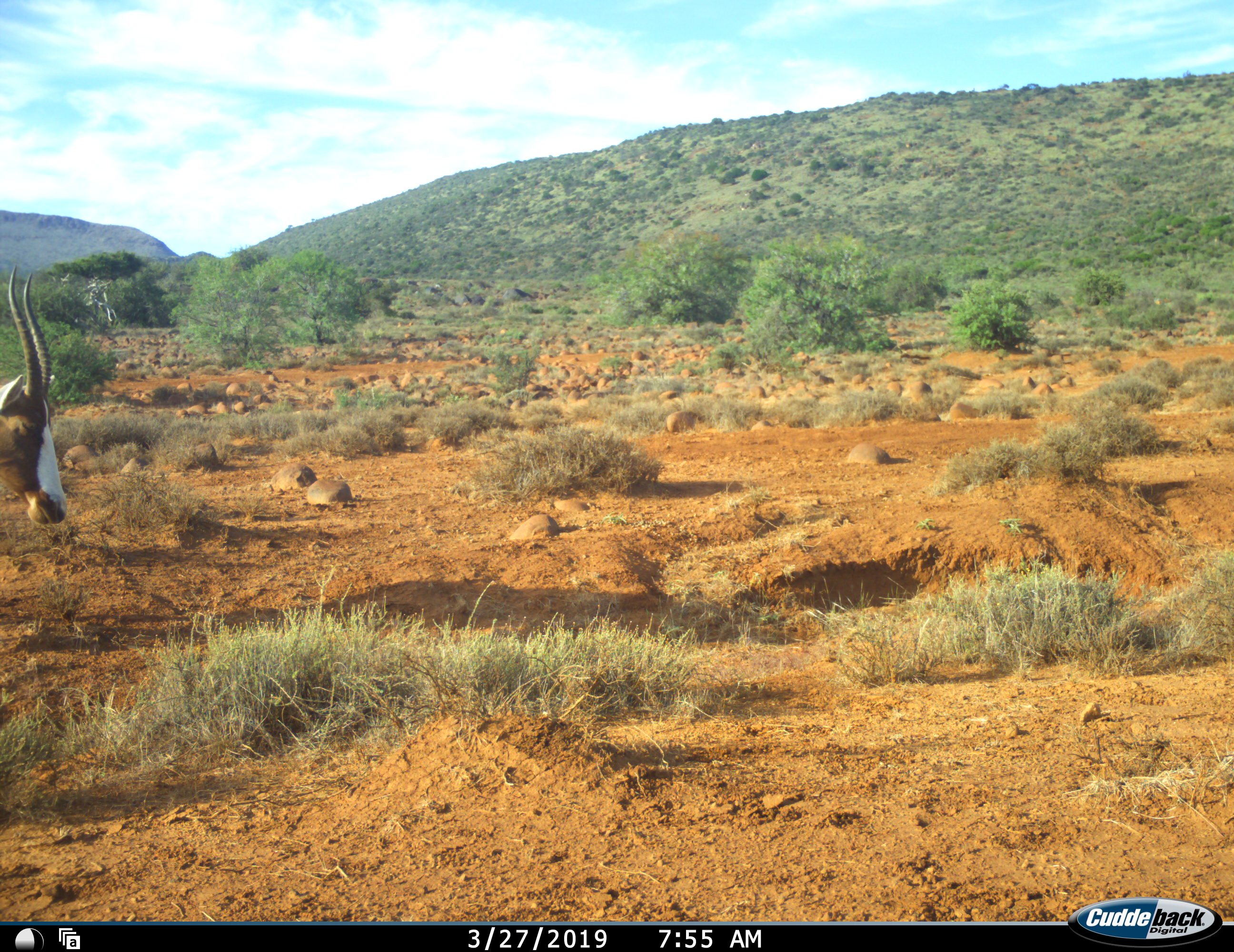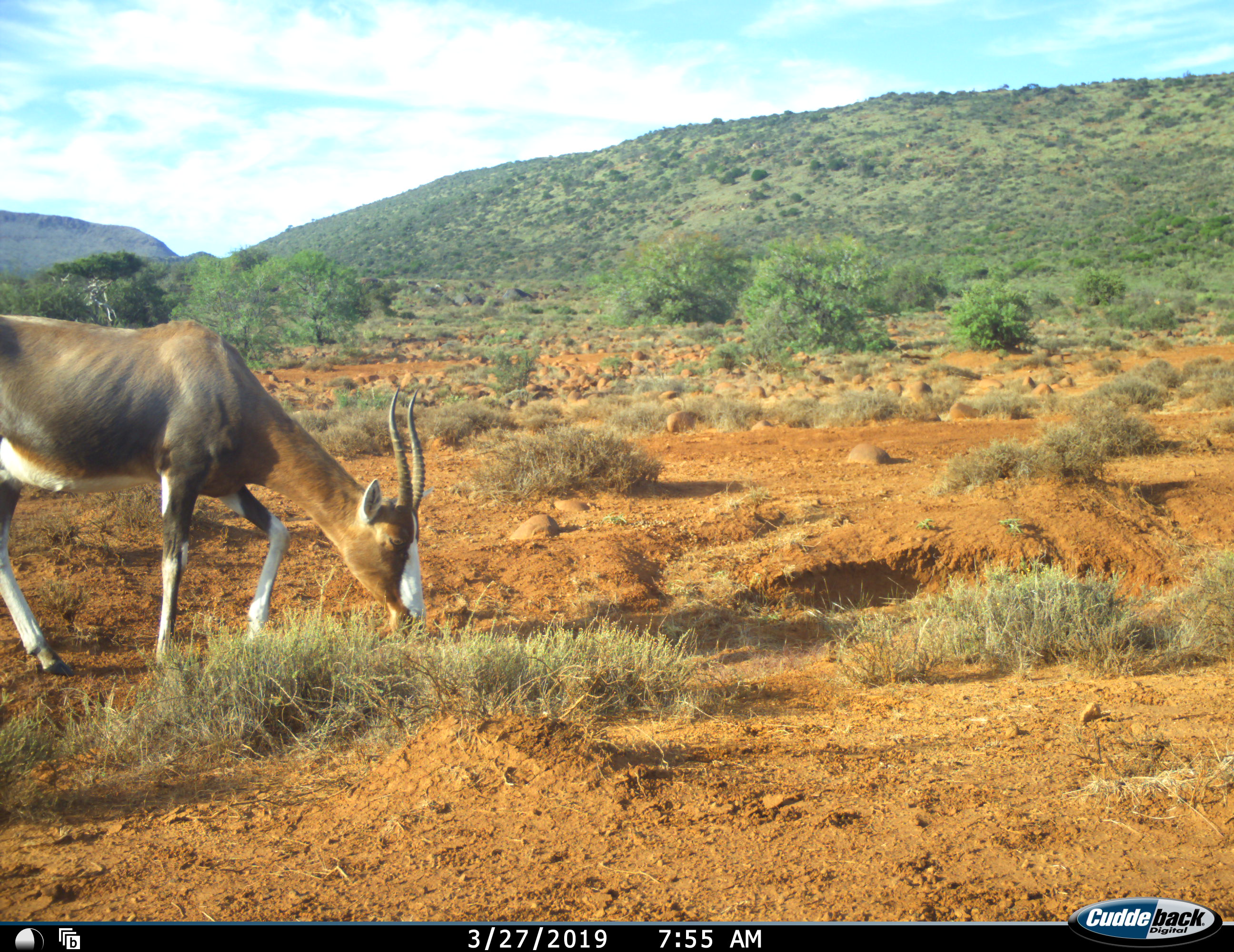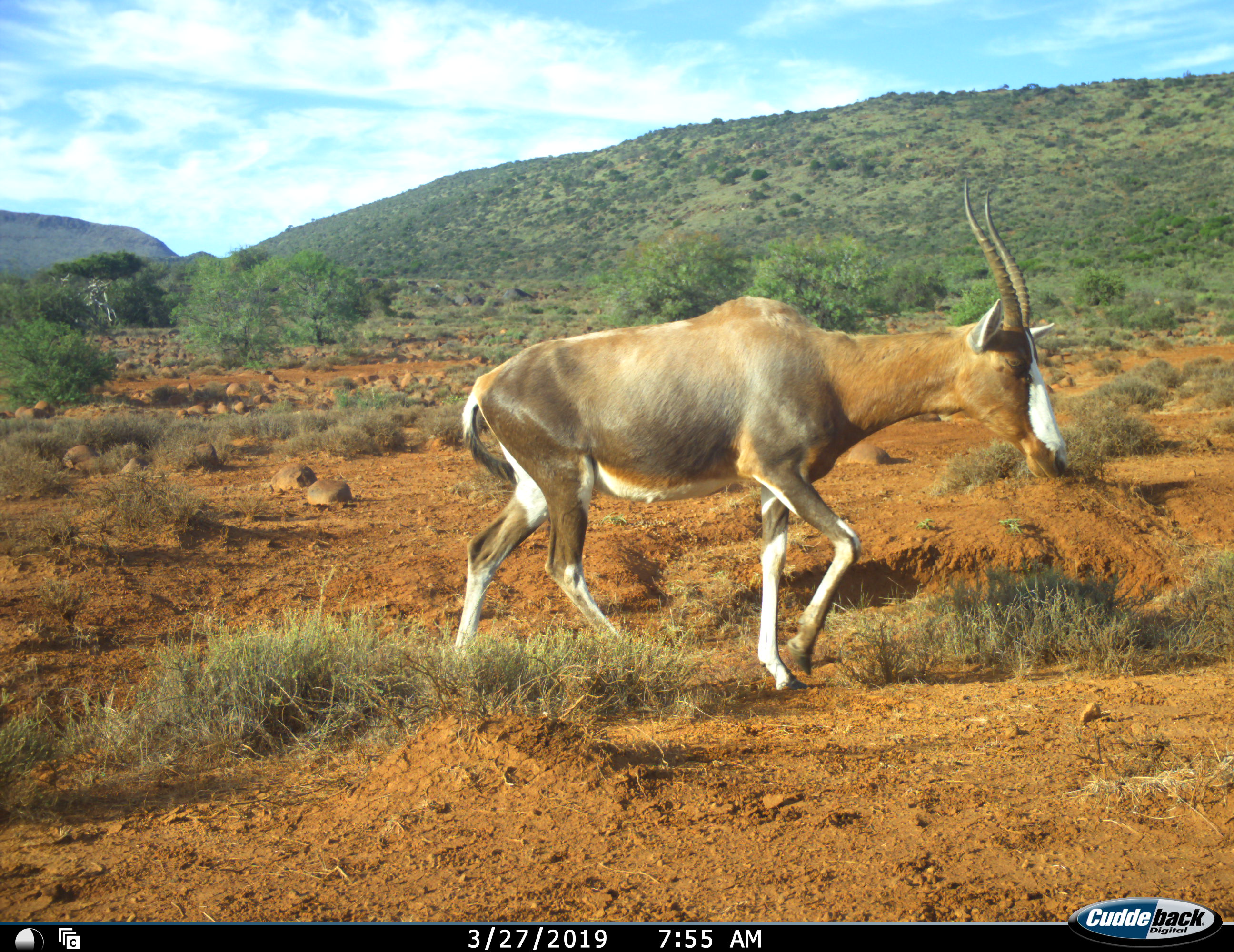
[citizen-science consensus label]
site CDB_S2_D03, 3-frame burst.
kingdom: Animalia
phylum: Chordata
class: Mammalia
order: Artiodactyla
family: Bovidae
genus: Damaliscus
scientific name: Damaliscus pygargus phillipsi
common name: blesbok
Blesbok (Damaliscus pygargus phillipsi), count 1. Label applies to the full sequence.